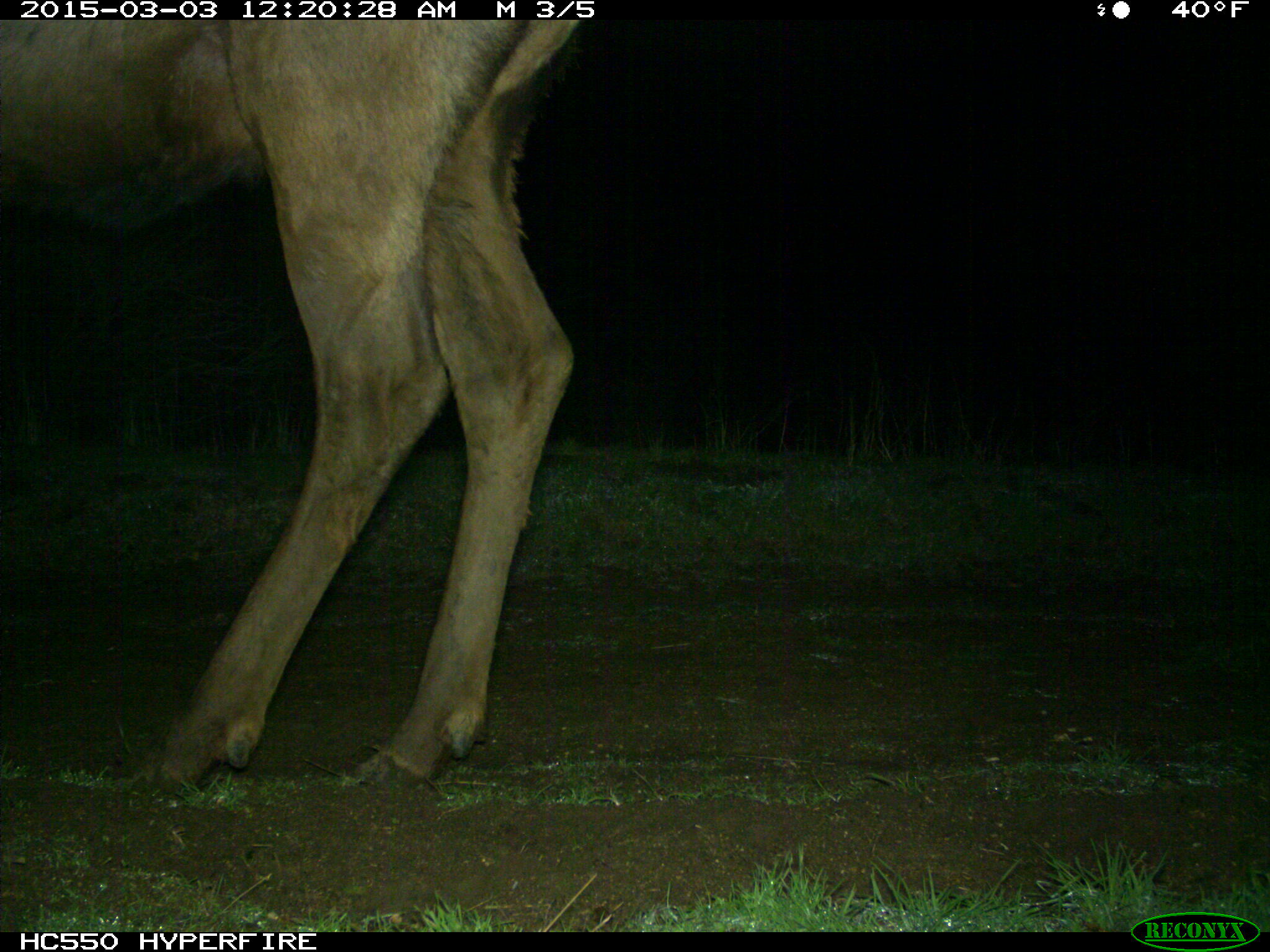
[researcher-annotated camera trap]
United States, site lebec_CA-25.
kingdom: Animalia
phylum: Chordata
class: Mammalia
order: Artiodactyla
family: Cervidae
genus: Cervus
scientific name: Cervus canadensis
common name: elk